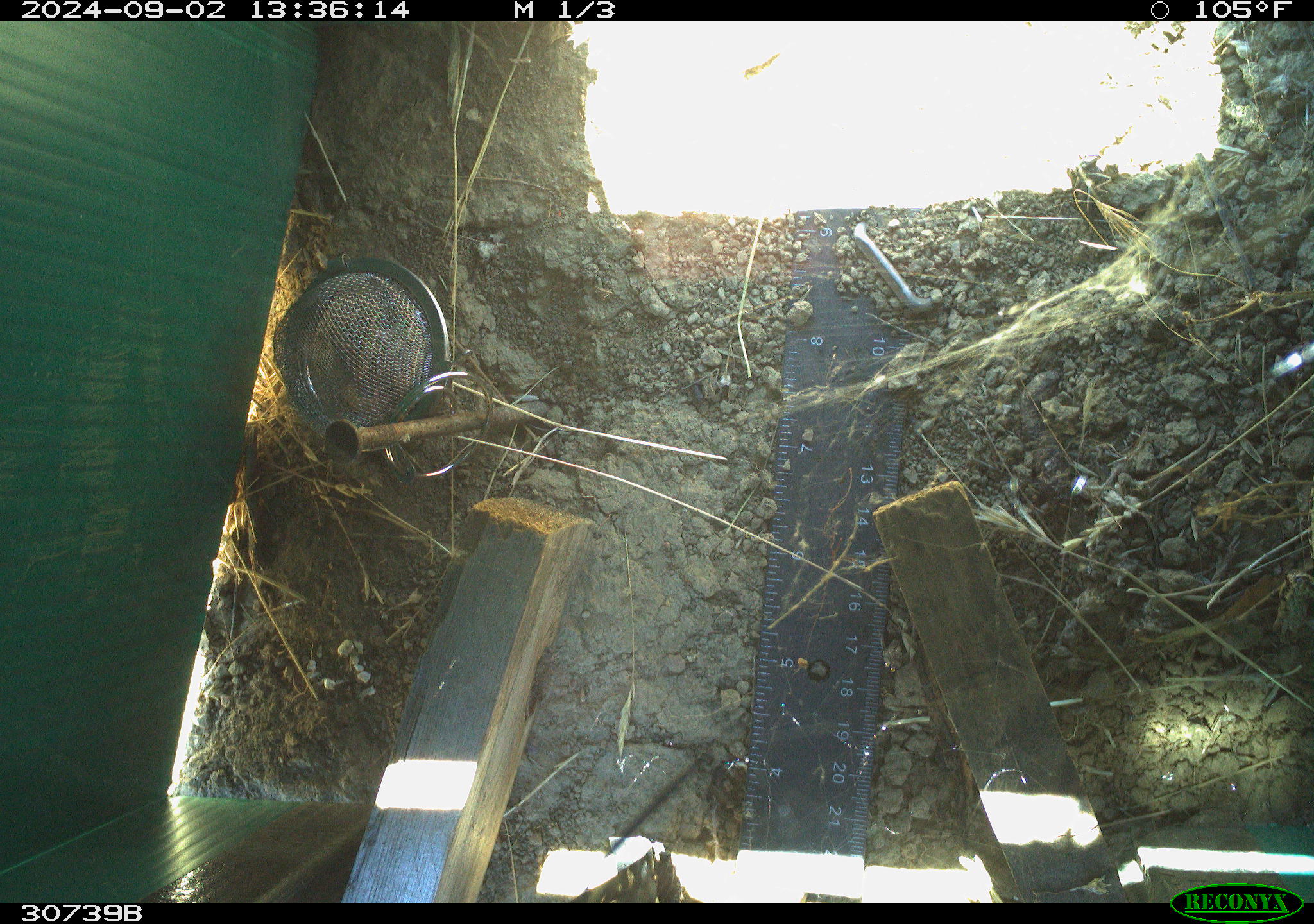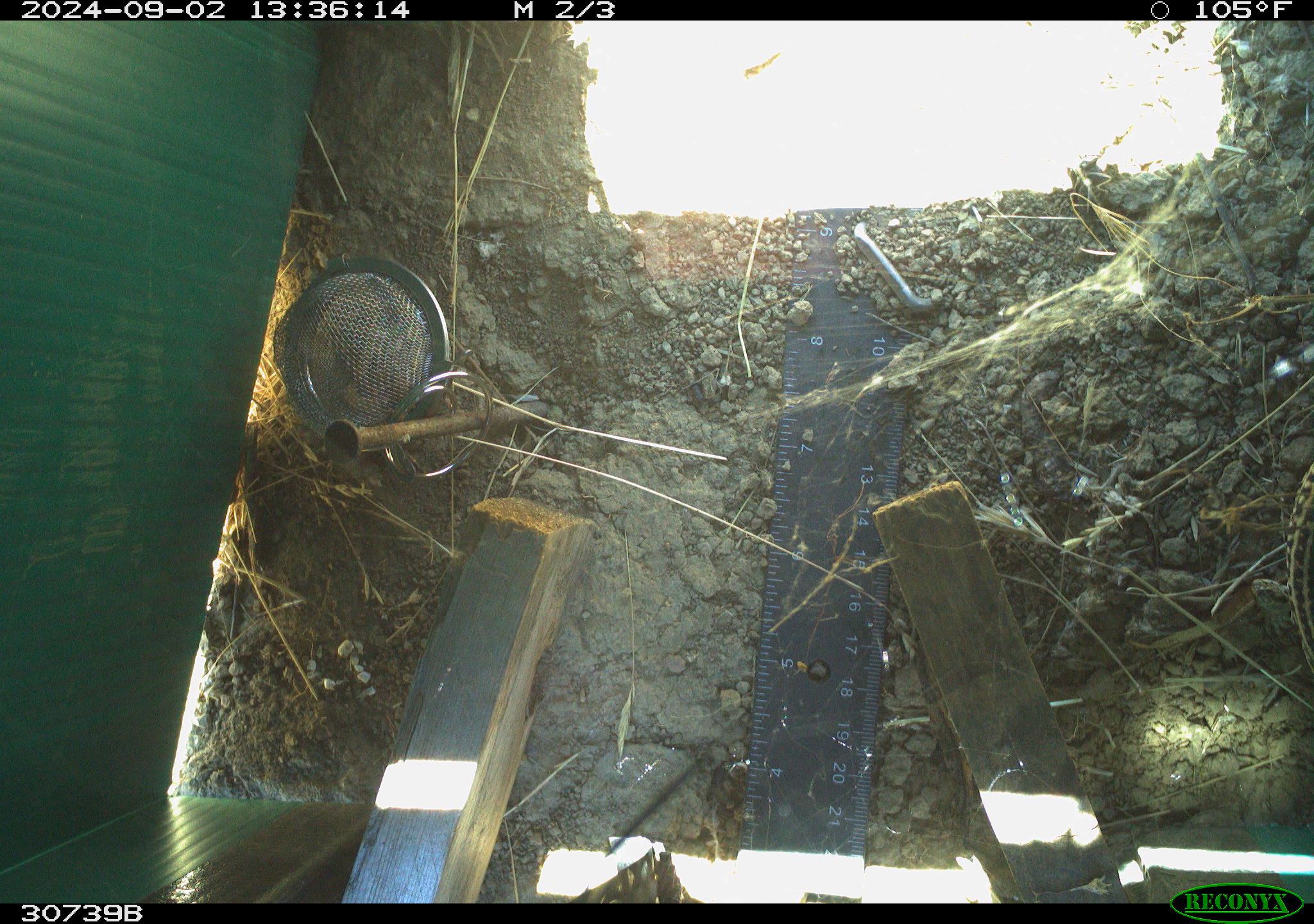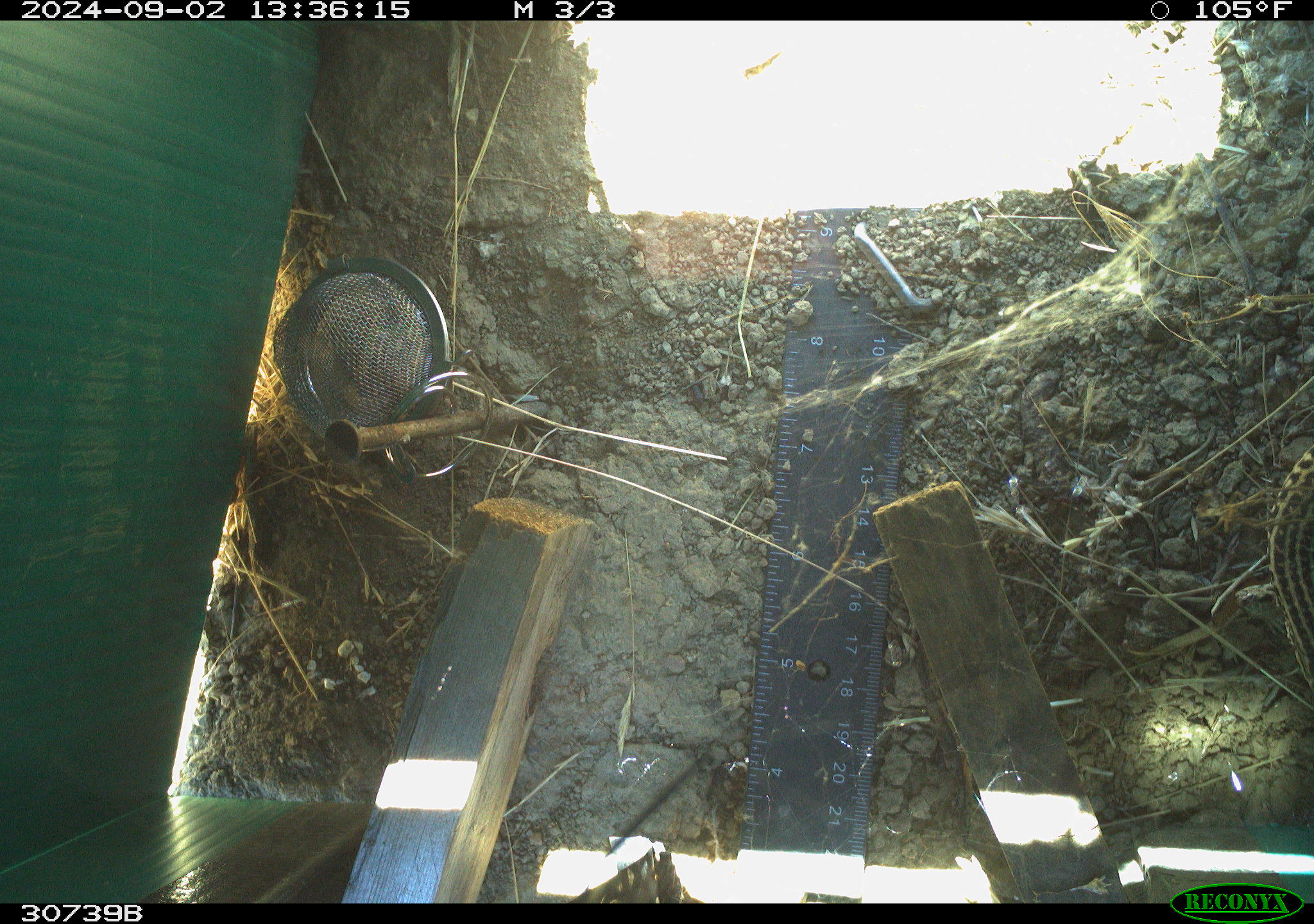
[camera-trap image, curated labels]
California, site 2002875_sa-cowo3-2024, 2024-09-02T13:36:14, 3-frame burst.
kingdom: Animalia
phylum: Chordata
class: Reptilia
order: Squamata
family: Teiidae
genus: Aspidoscelis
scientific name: Aspidoscelis tigris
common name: western whiptail